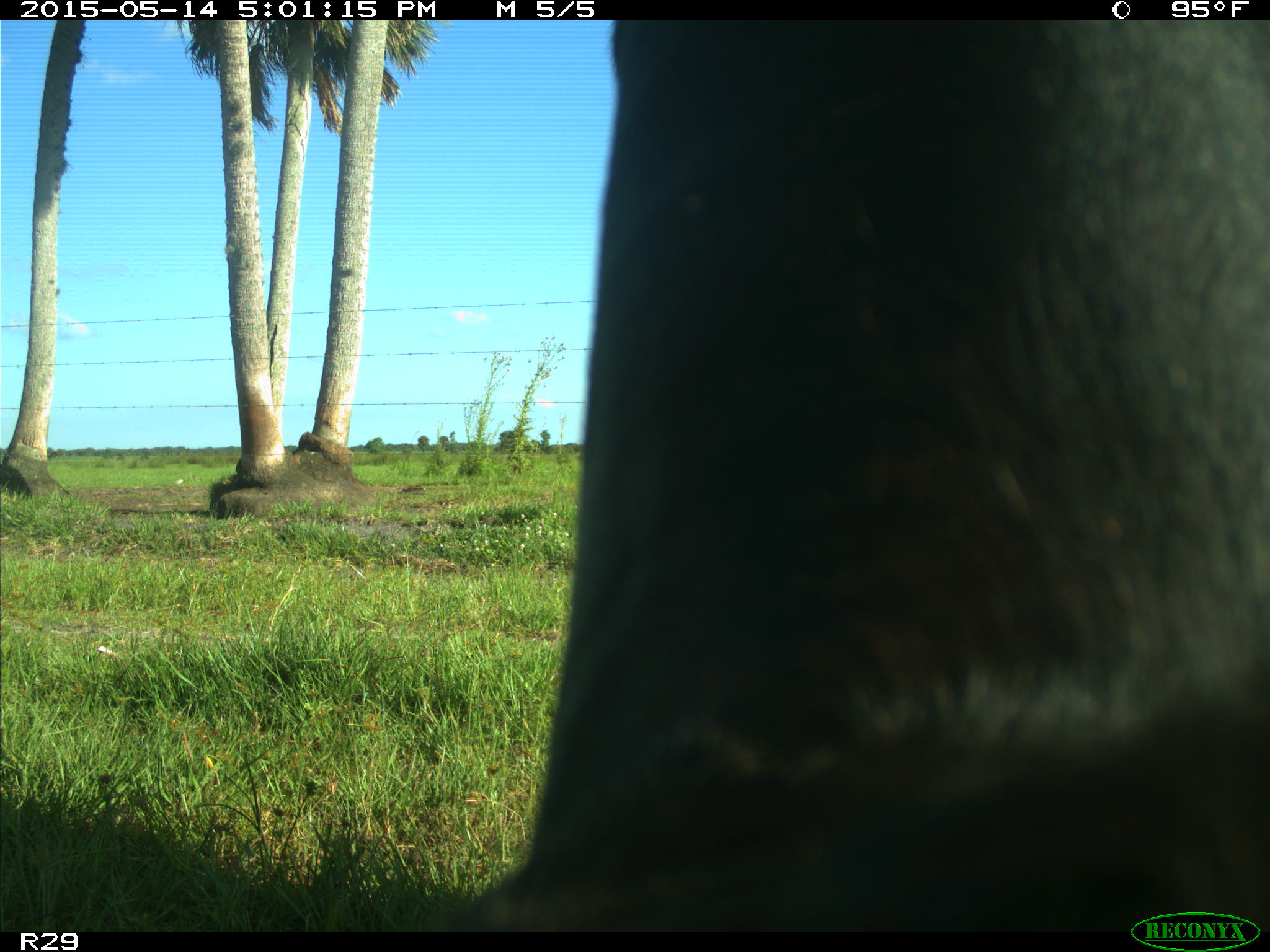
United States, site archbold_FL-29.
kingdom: Animalia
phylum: Chordata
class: Mammalia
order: Artiodactyla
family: Bovidae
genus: Bos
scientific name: Bos taurus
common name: domestic cow